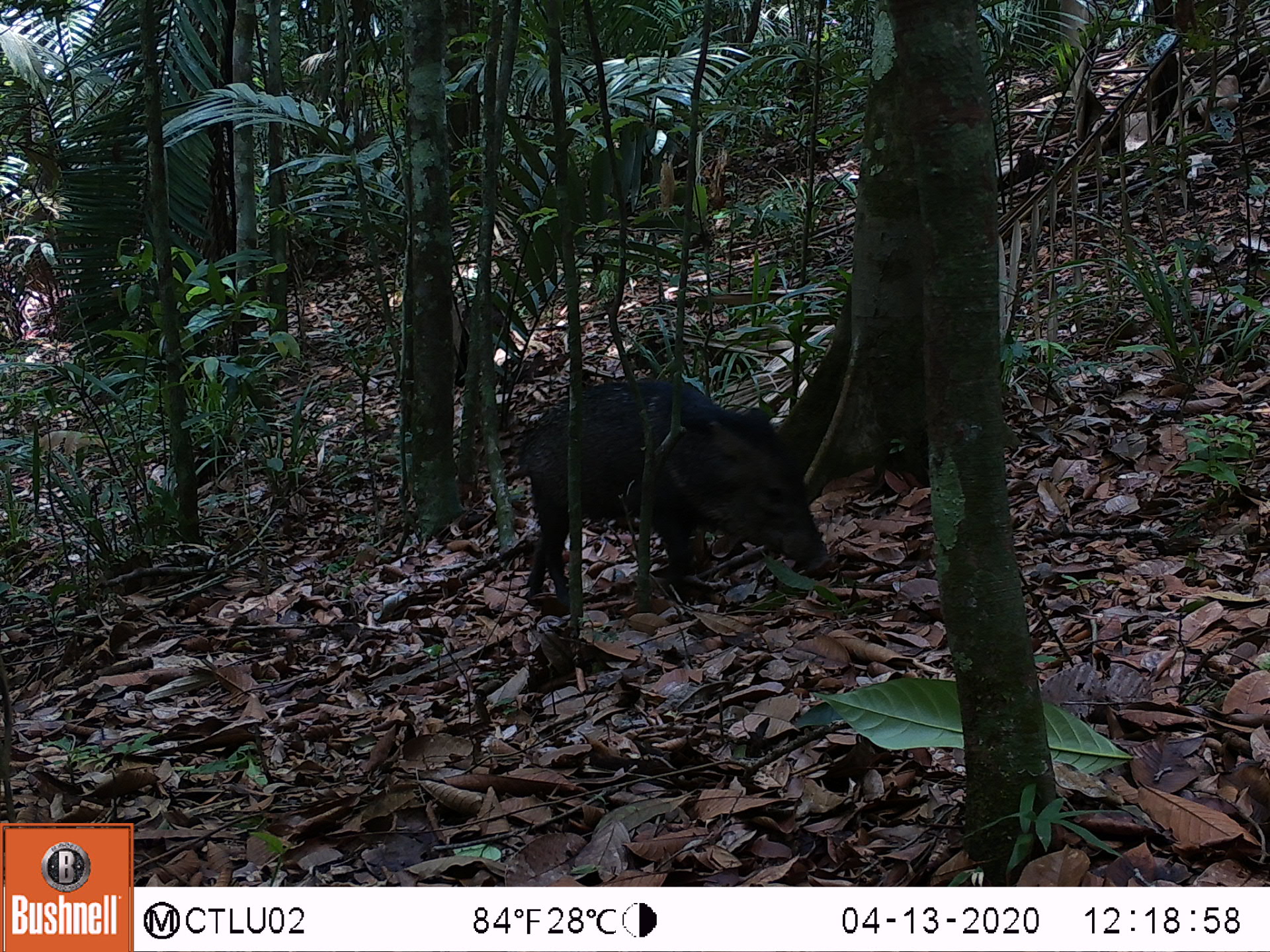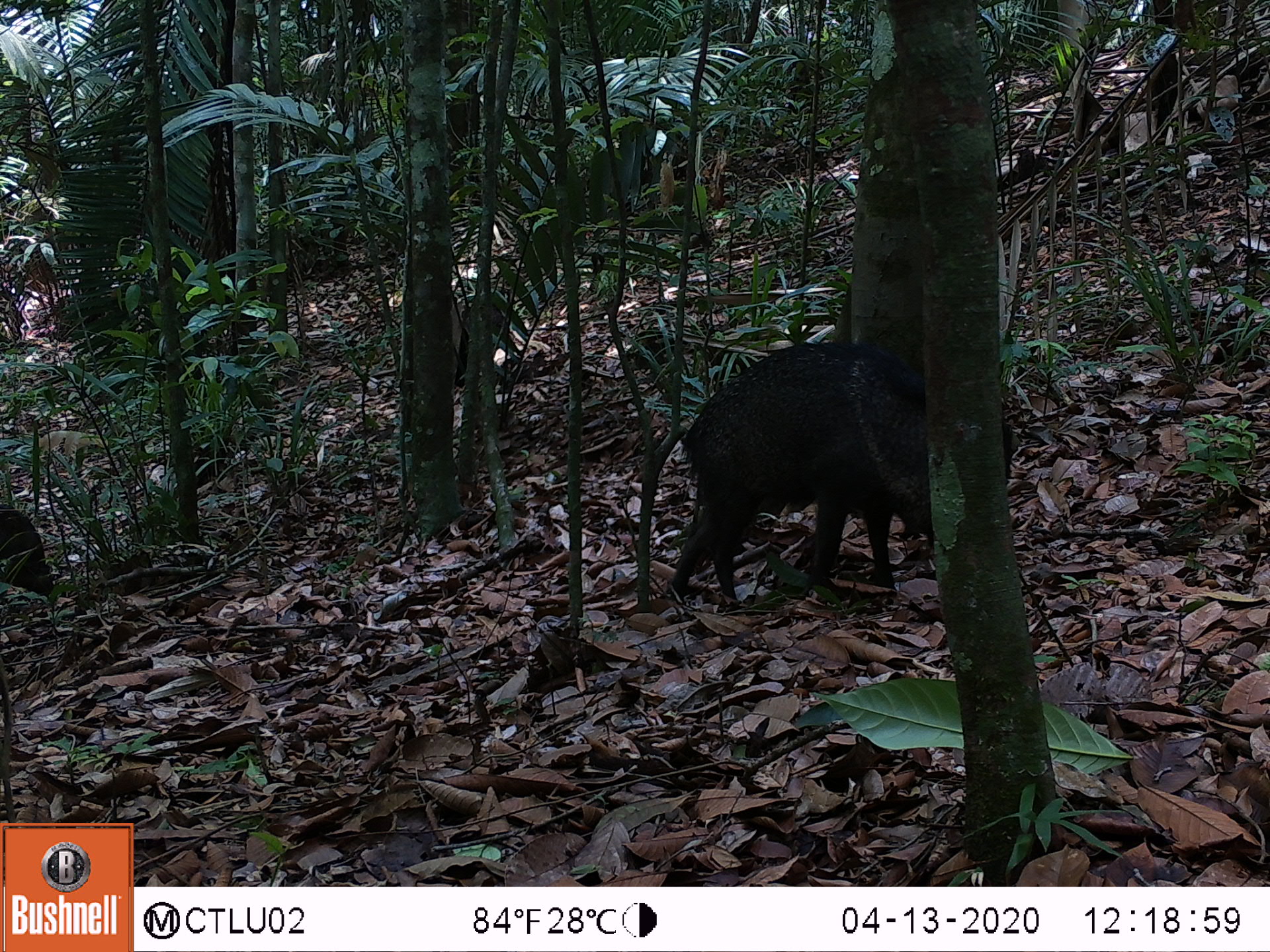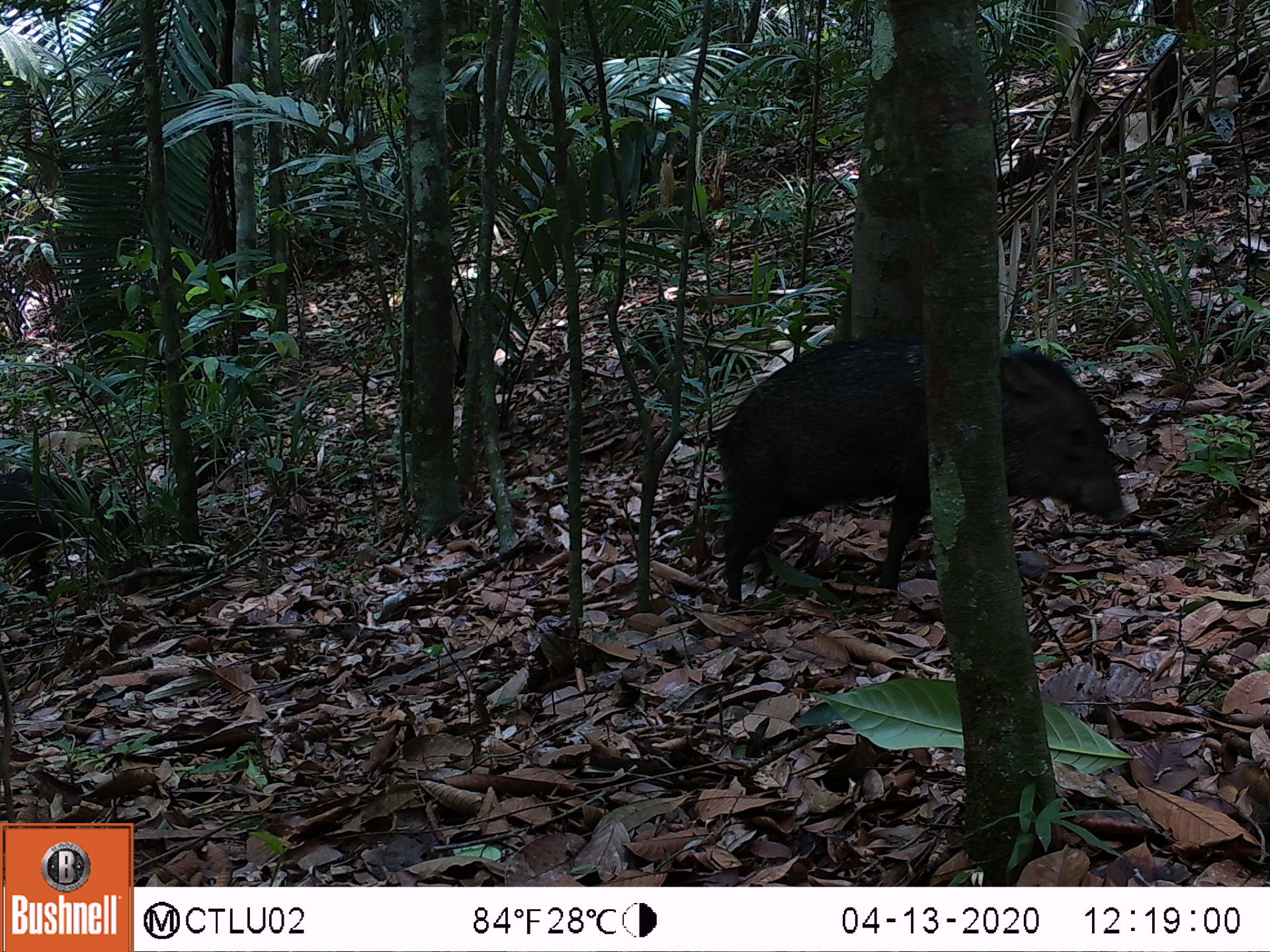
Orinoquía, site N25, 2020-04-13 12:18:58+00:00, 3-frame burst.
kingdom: Animalia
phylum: Chordata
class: Mammalia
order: Artiodactyla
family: Tayassuidae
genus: Pecari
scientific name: Pecari tajacu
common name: collared peccary